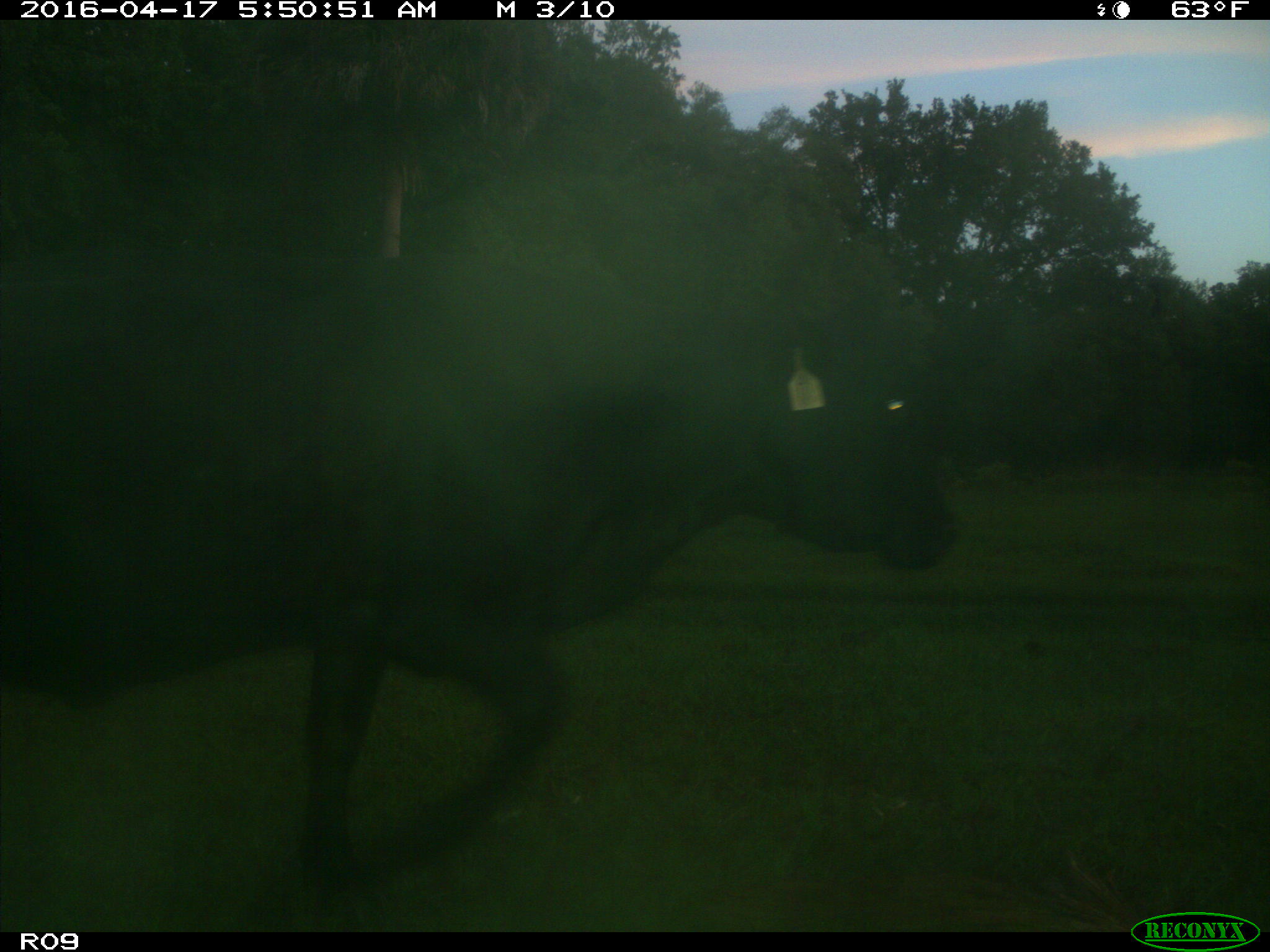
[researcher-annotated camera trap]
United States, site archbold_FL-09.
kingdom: Animalia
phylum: Chordata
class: Mammalia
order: Artiodactyla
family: Bovidae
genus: Bos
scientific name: Bos taurus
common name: domestic cow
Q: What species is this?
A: Bos taurus (domestic cow).